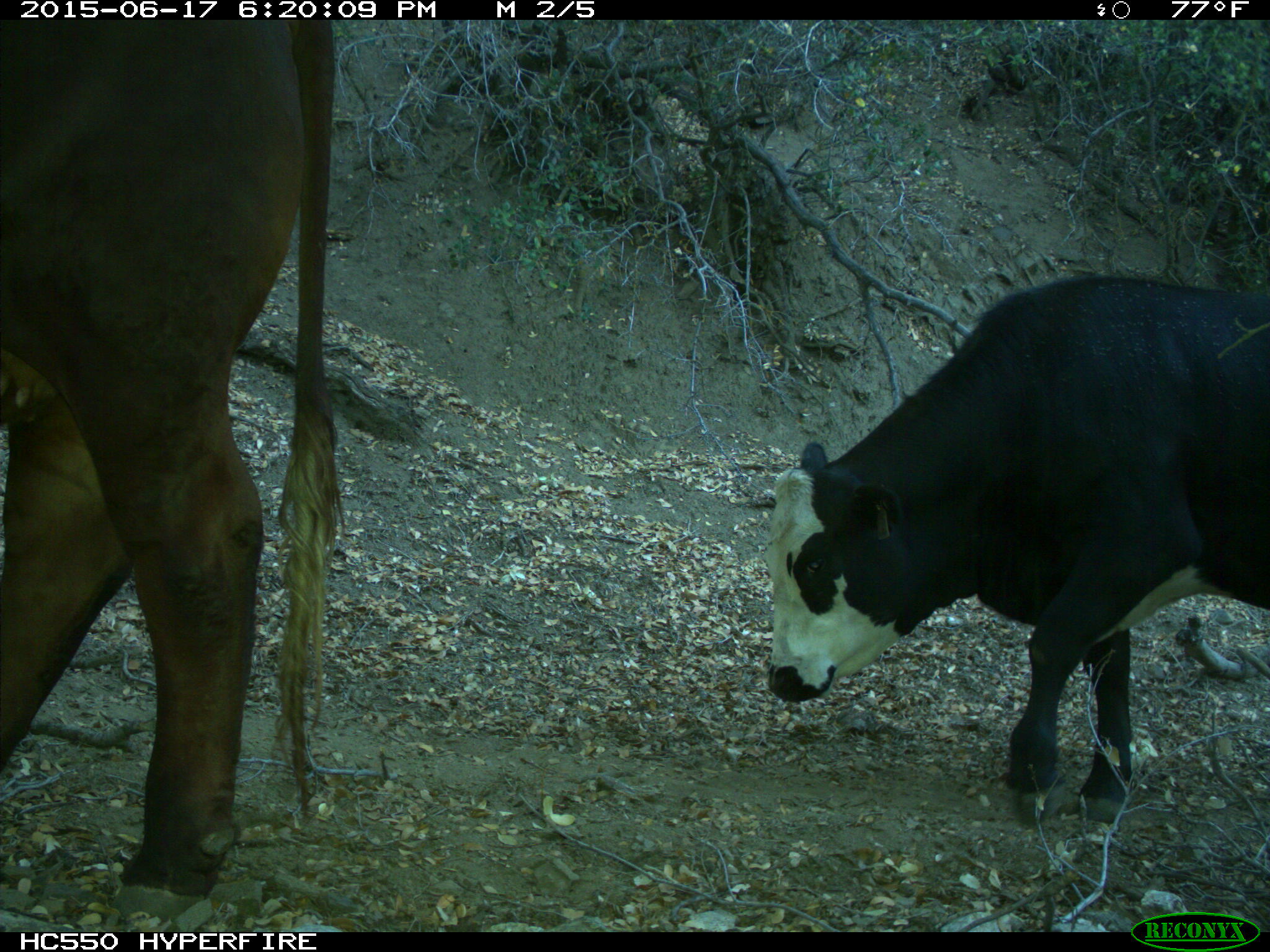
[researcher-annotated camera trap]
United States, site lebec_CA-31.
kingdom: Animalia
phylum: Chordata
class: Mammalia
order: Artiodactyla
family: Bovidae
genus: Bos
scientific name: Bos taurus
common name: domestic cow